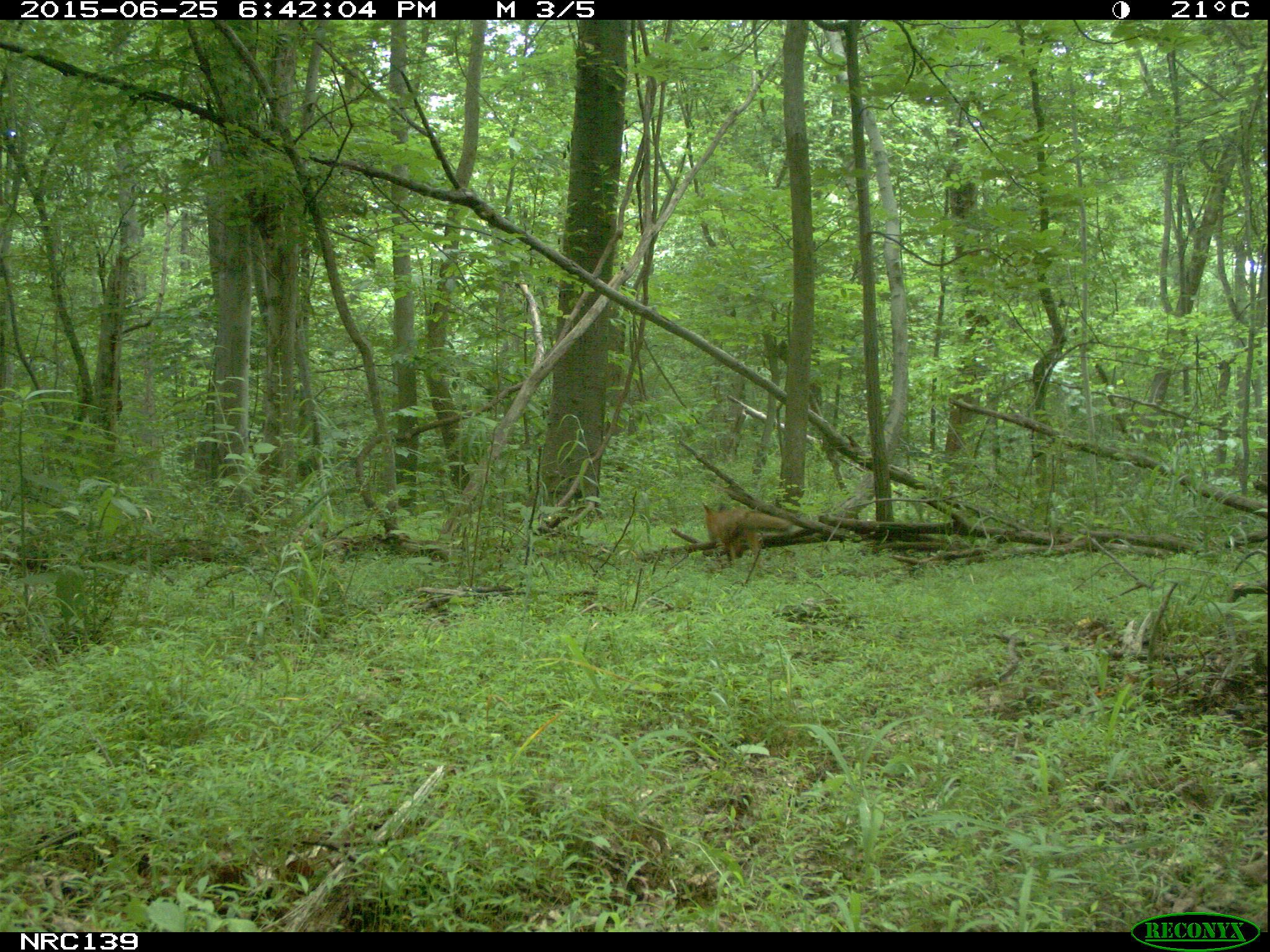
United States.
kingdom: Animalia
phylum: Chordata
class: Mammalia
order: Carnivora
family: Canidae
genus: Vulpes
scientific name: Vulpes vulpes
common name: red fox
Red Fox (Vulpes vulpes).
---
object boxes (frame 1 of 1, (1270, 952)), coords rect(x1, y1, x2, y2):
Red Fox: rect(695, 495, 802, 570)